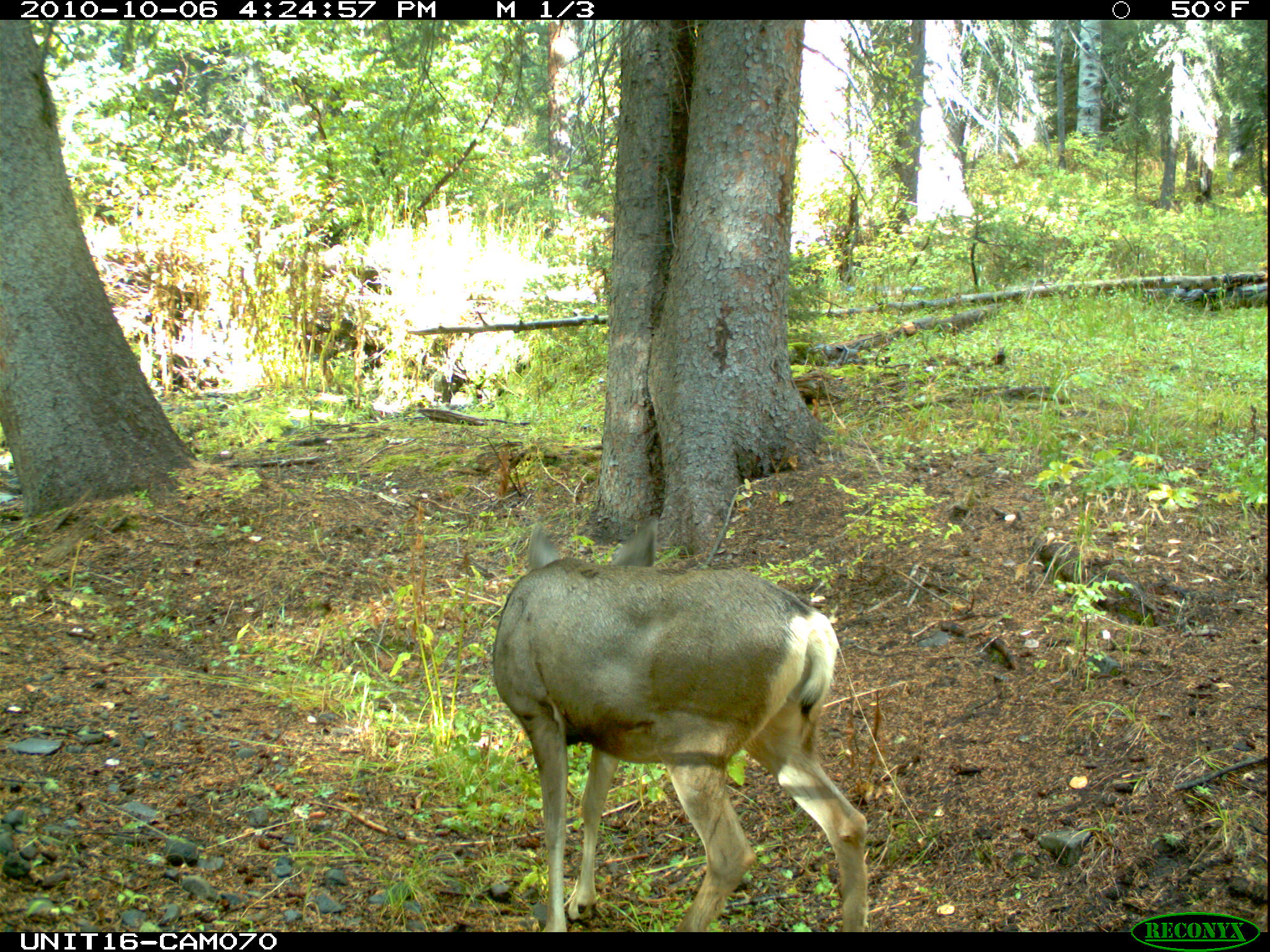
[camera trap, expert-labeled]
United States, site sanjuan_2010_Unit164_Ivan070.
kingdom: Animalia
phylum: Chordata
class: Mammalia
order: Artiodactyla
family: Cervidae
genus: Odocoileus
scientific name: Odocoileus hemionus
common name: mule deer